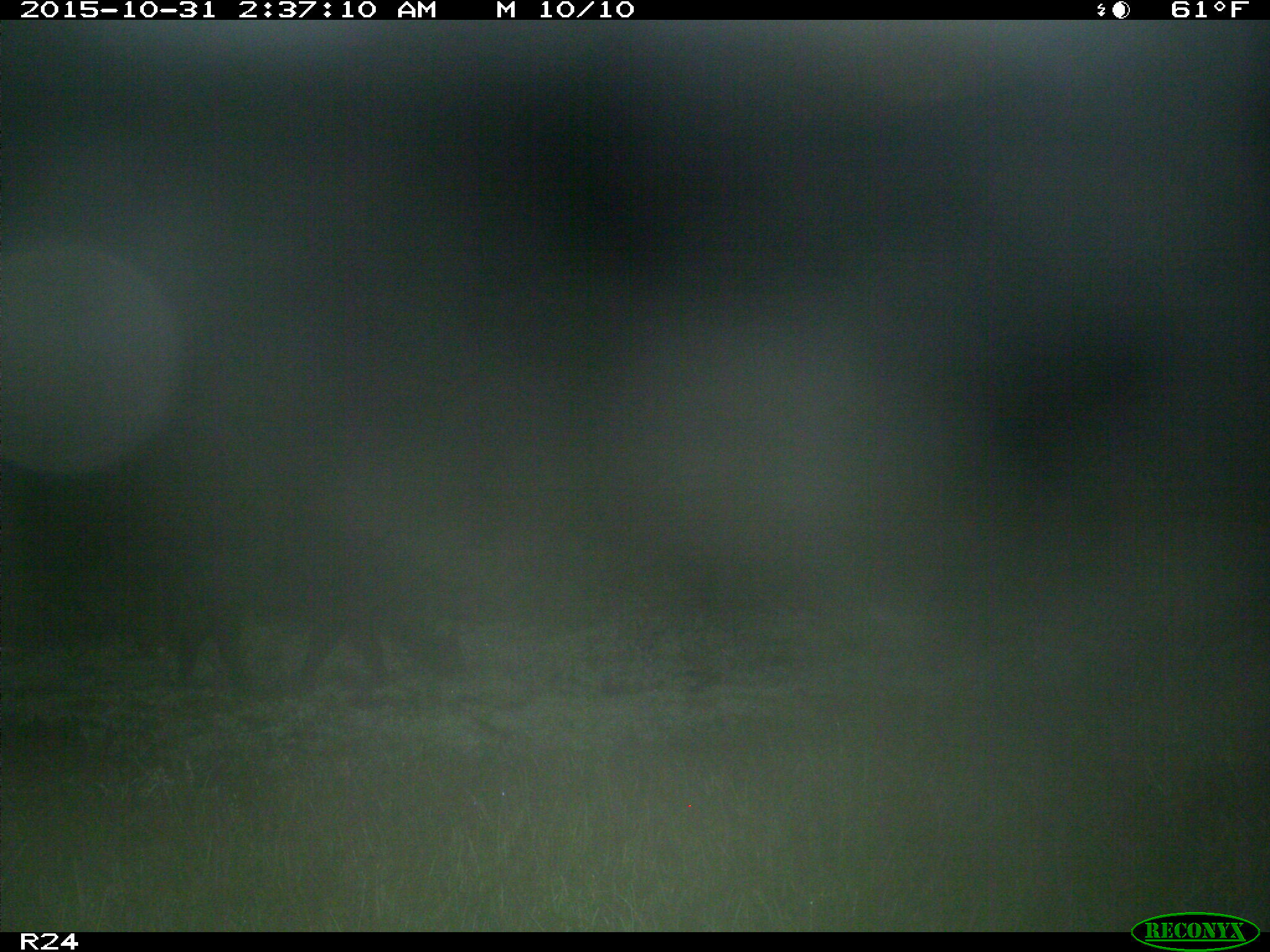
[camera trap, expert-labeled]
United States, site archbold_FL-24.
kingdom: Animalia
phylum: Chordata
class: Mammalia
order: Artiodactyla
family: Suidae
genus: Sus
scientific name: Sus scrofa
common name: wild boar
Sus scrofa (wild boar).